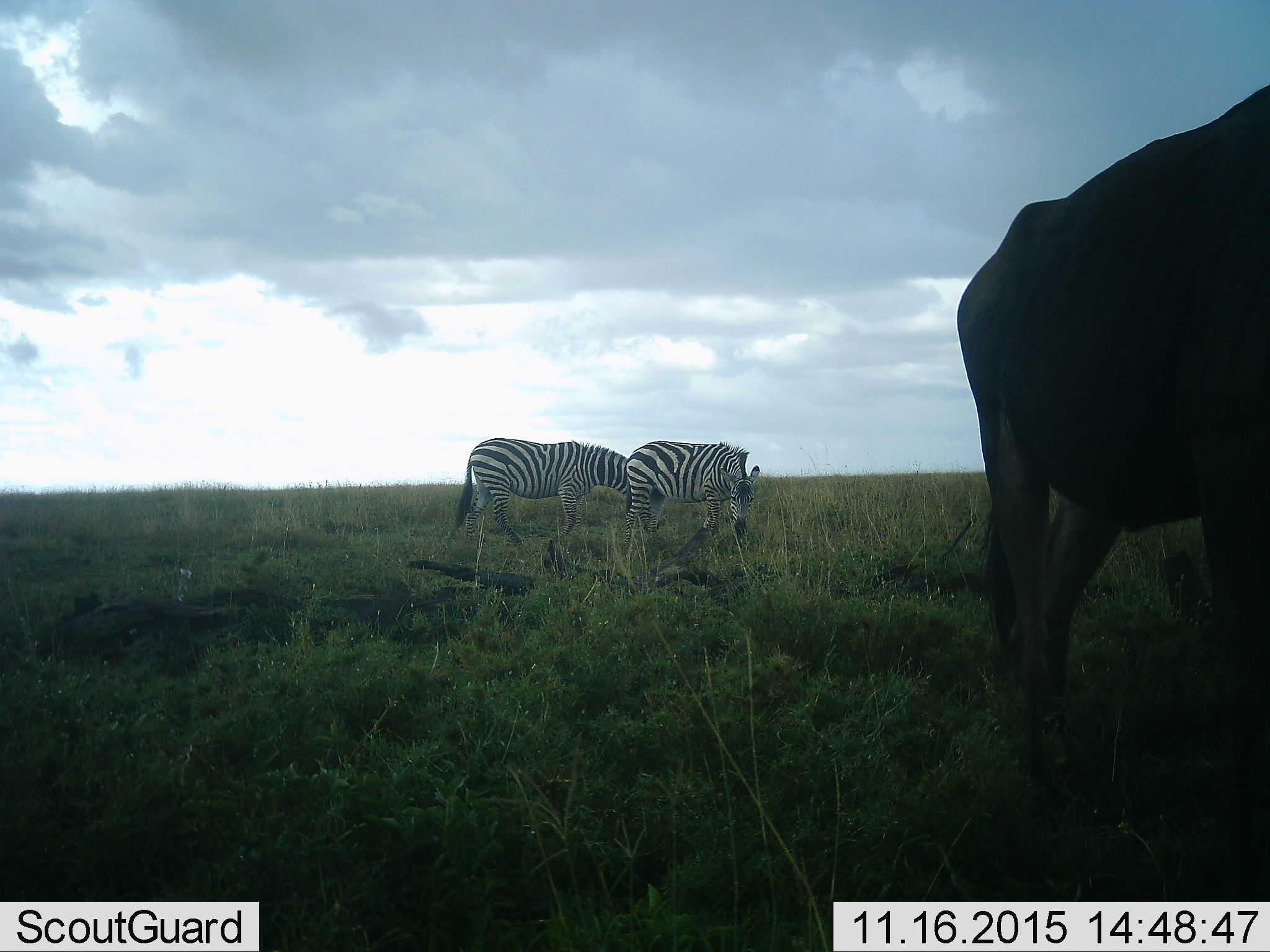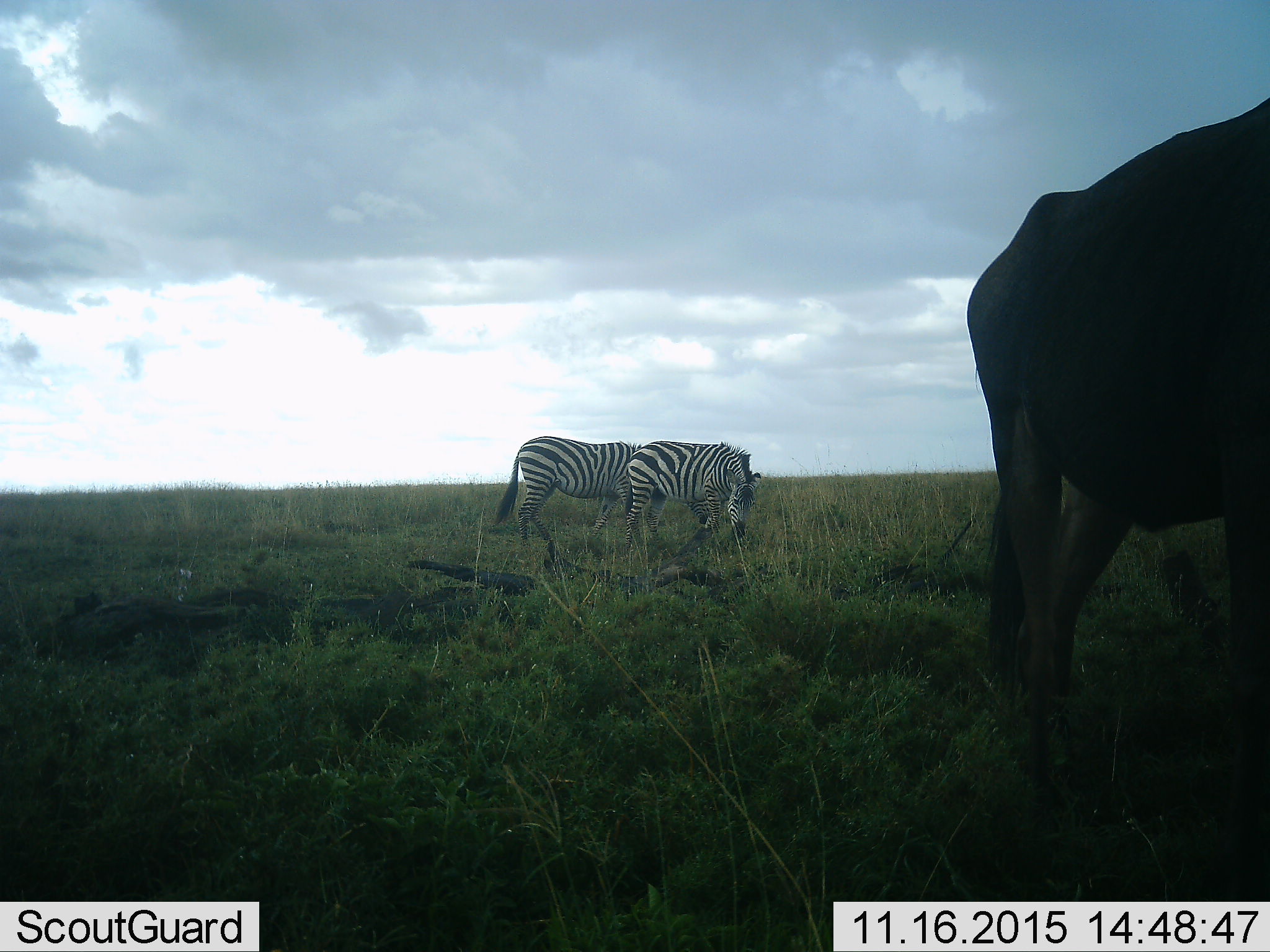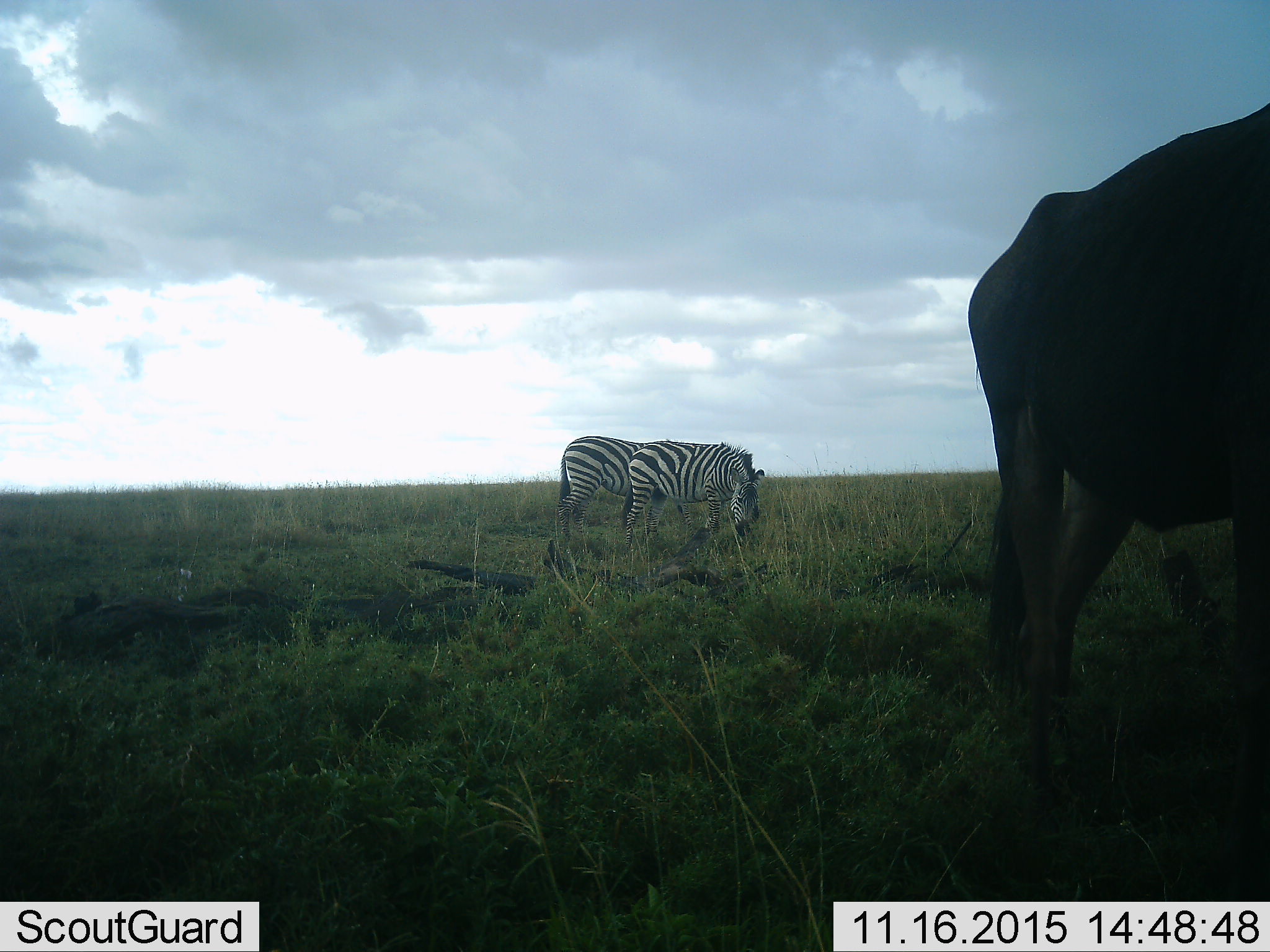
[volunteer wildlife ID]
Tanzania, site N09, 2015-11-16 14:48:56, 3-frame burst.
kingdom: Animalia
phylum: Chordata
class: Mammalia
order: Artiodactyla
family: Bovidae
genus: Connochaetes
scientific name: Connochaetes taurinus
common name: blue wildebeest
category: wildebeest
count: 1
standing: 100%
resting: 0%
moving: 0%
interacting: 0%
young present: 0%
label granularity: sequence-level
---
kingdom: Animalia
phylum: Chordata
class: Mammalia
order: Perissodactyla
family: Equidae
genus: Equus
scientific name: Equus quagga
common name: plains zebra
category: zebra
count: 2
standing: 67%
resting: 0%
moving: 44%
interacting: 0%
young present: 0%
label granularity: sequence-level